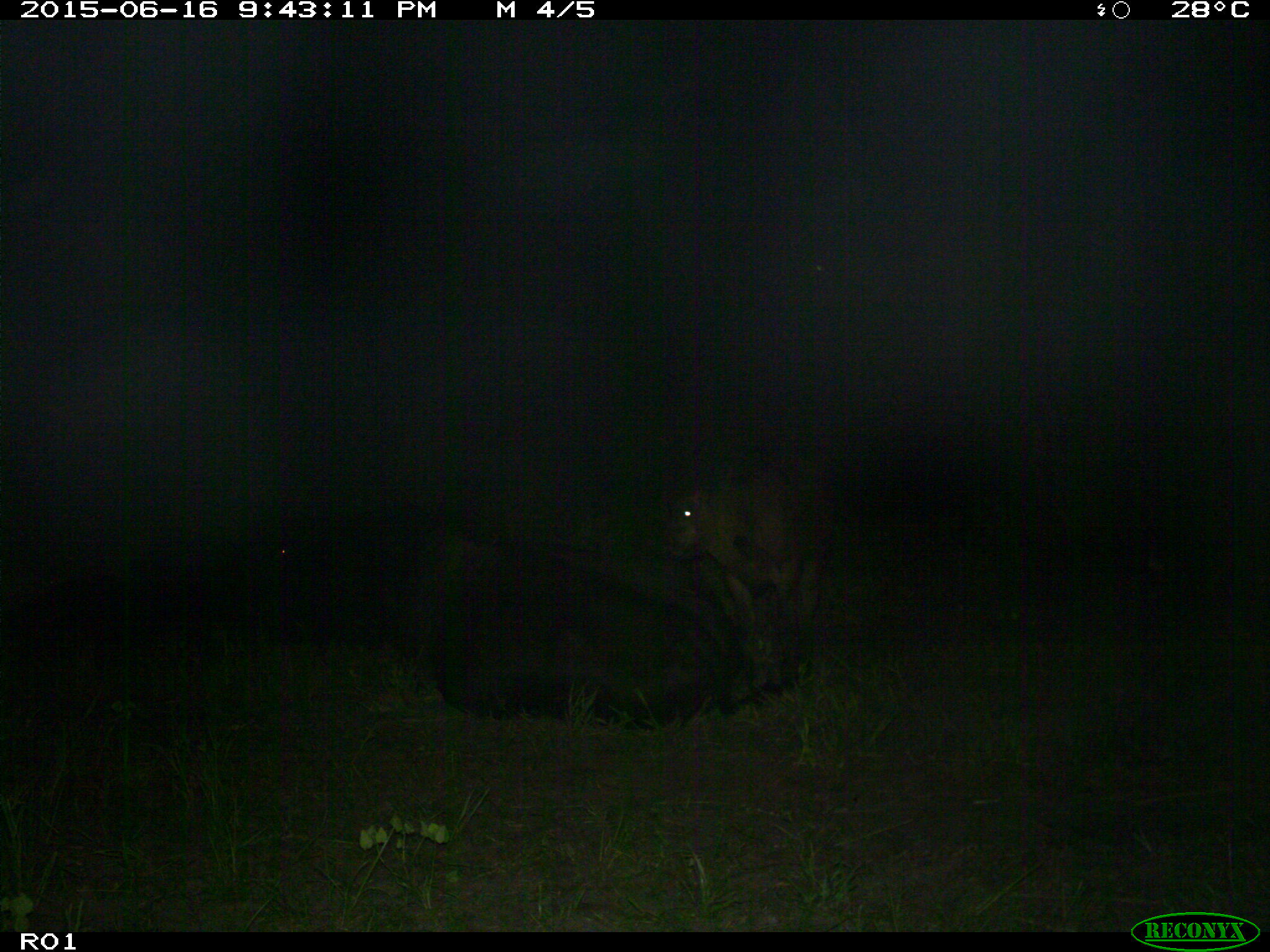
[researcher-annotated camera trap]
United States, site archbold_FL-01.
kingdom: Animalia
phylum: Chordata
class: Mammalia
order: Artiodactyla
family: Bovidae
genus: Bos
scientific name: Bos taurus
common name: domestic cow